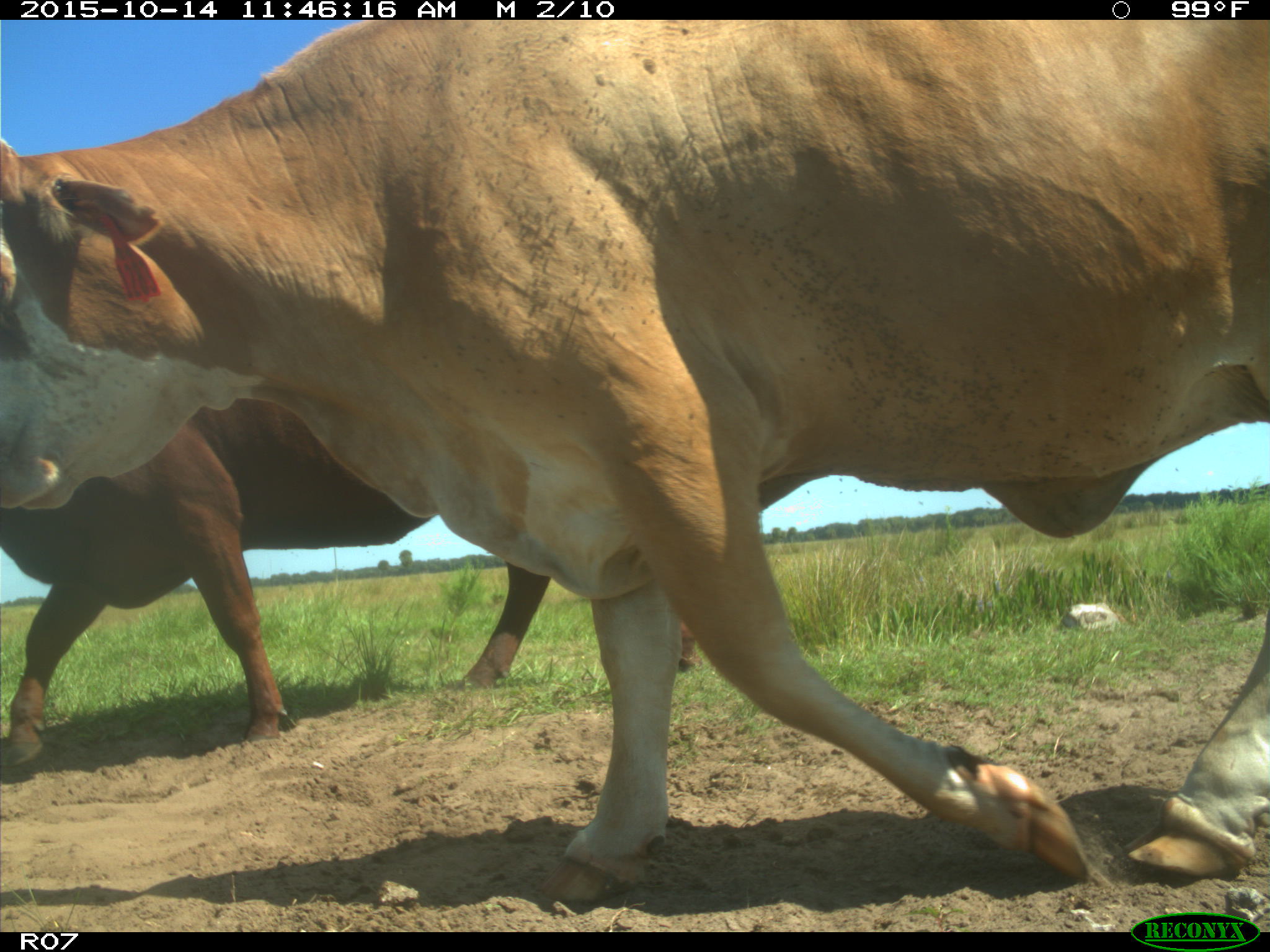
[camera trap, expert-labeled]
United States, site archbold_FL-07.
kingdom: Animalia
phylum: Chordata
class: Mammalia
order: Artiodactyla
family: Bovidae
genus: Bos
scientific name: Bos taurus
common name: domestic cow